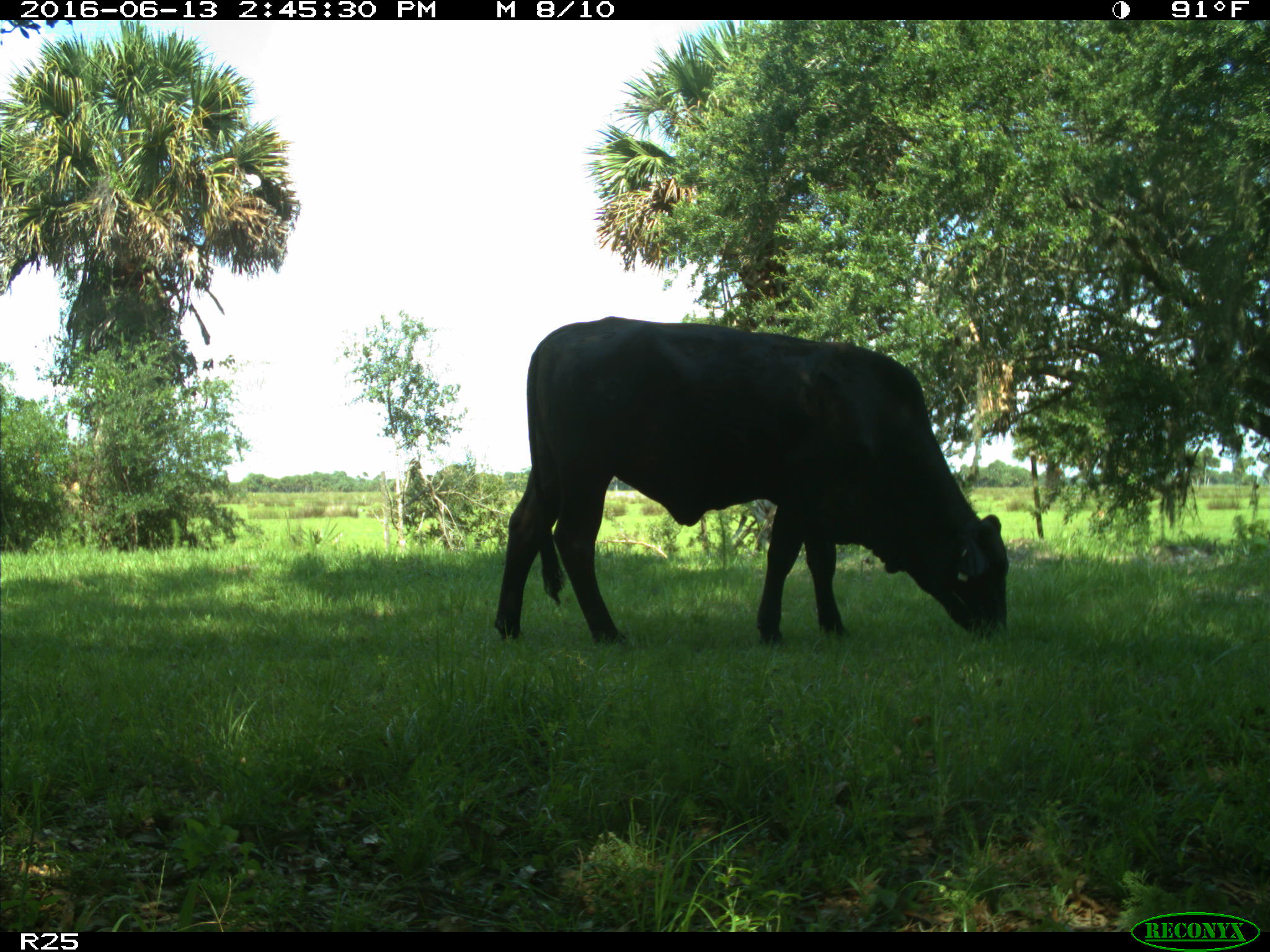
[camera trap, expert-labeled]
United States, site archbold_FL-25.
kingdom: Animalia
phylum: Chordata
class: Mammalia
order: Artiodactyla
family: Bovidae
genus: Bos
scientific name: Bos taurus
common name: domestic cow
Bos taurus (domestic cow).